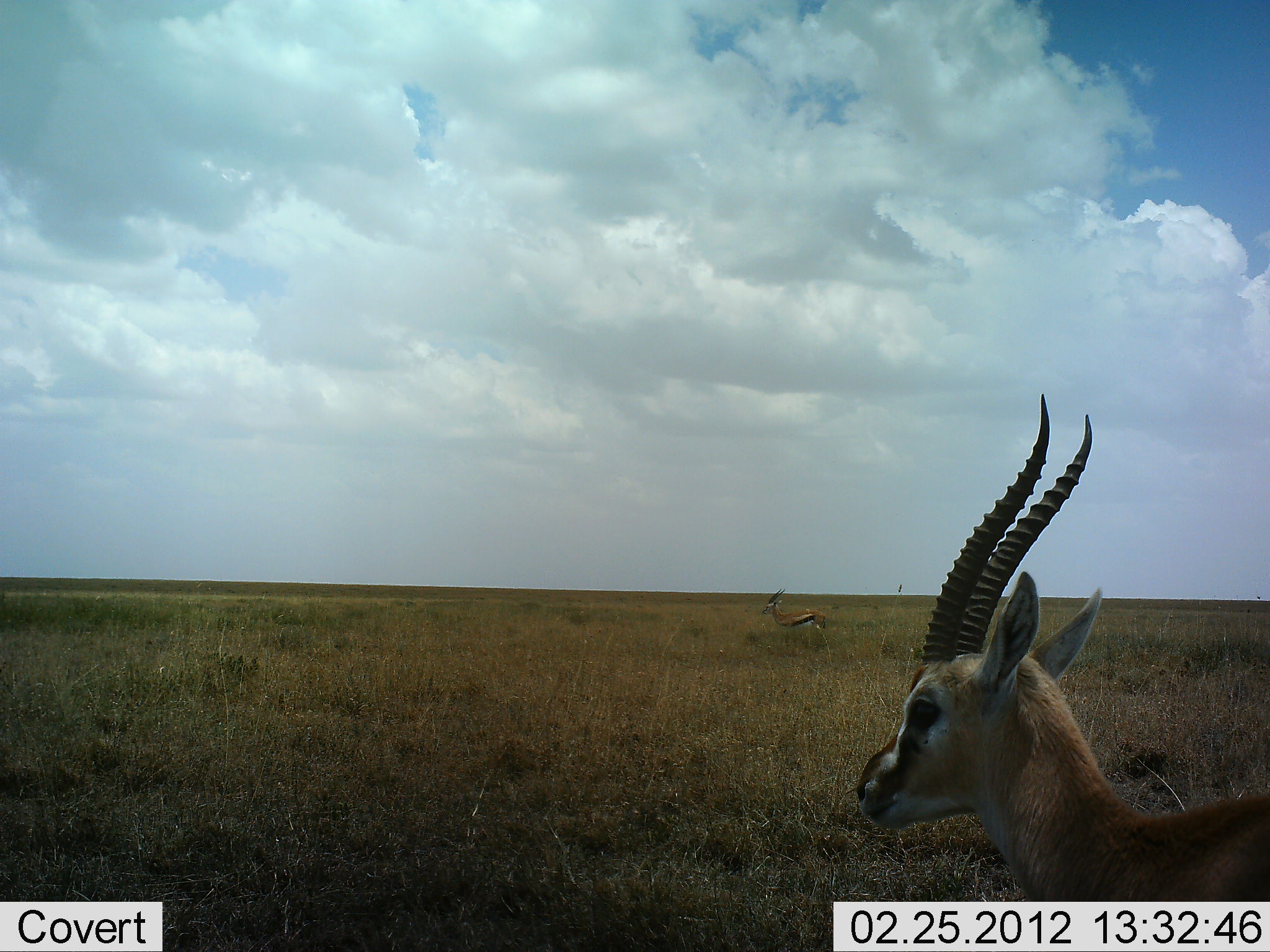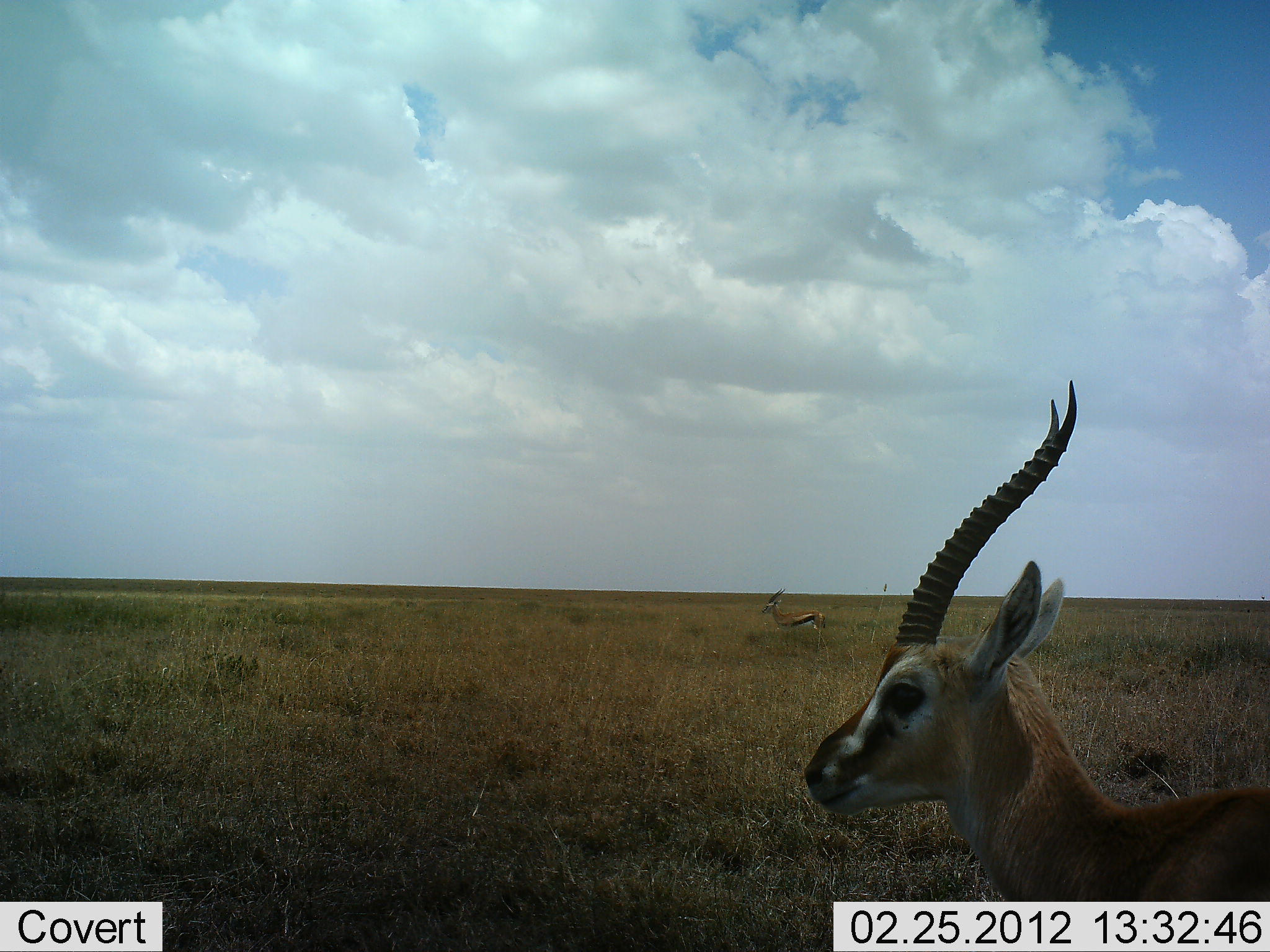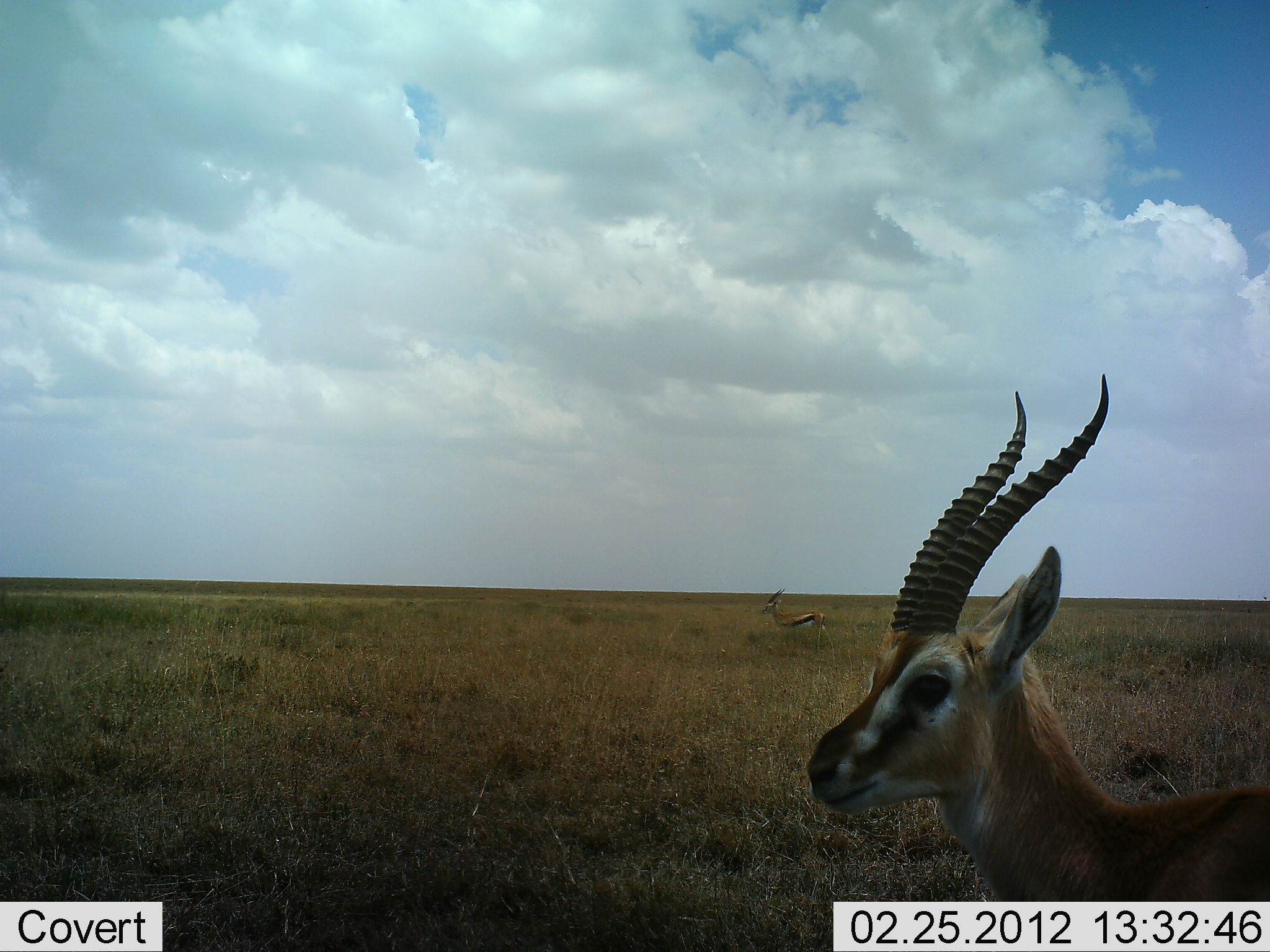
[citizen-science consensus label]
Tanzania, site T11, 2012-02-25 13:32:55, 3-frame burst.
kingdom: Animalia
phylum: Chordata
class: Mammalia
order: Artiodactyla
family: Bovidae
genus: Eudorcas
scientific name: Eudorcas thomsonii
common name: thomson's gazelle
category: gazellethomsons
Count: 2.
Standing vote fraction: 100%.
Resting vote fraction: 7%.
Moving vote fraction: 7%.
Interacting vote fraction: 0%.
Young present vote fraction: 0%.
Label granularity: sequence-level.